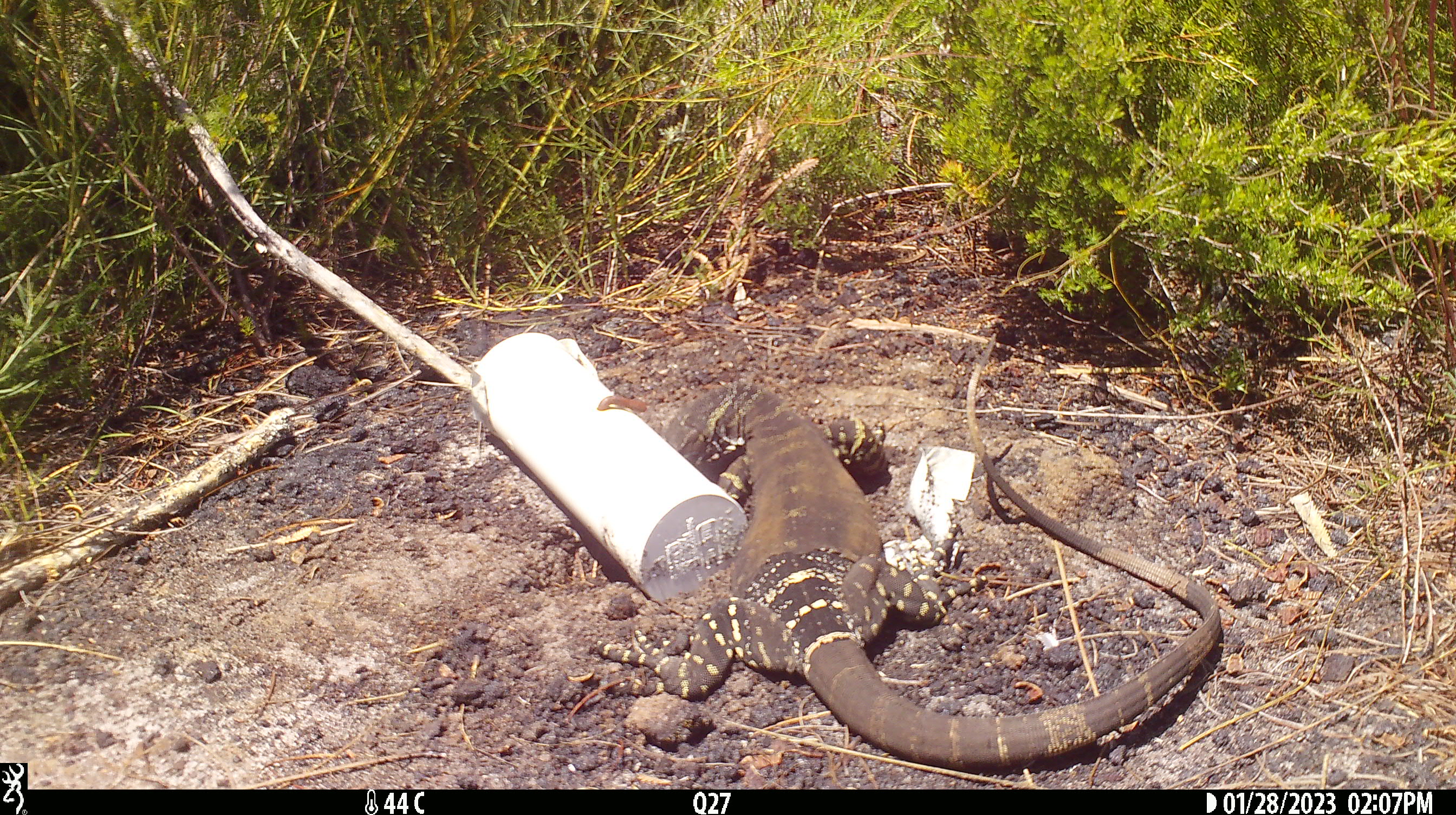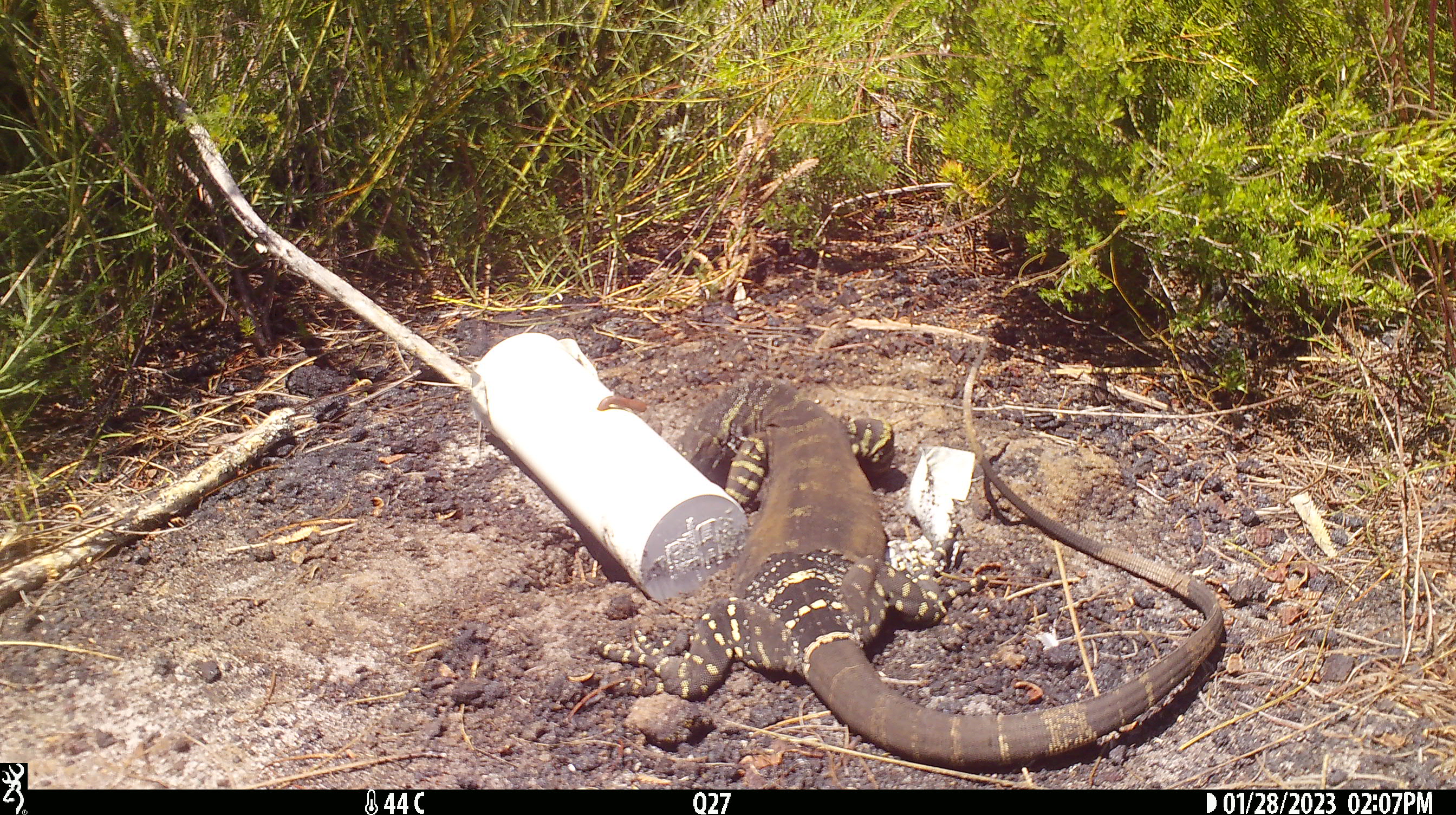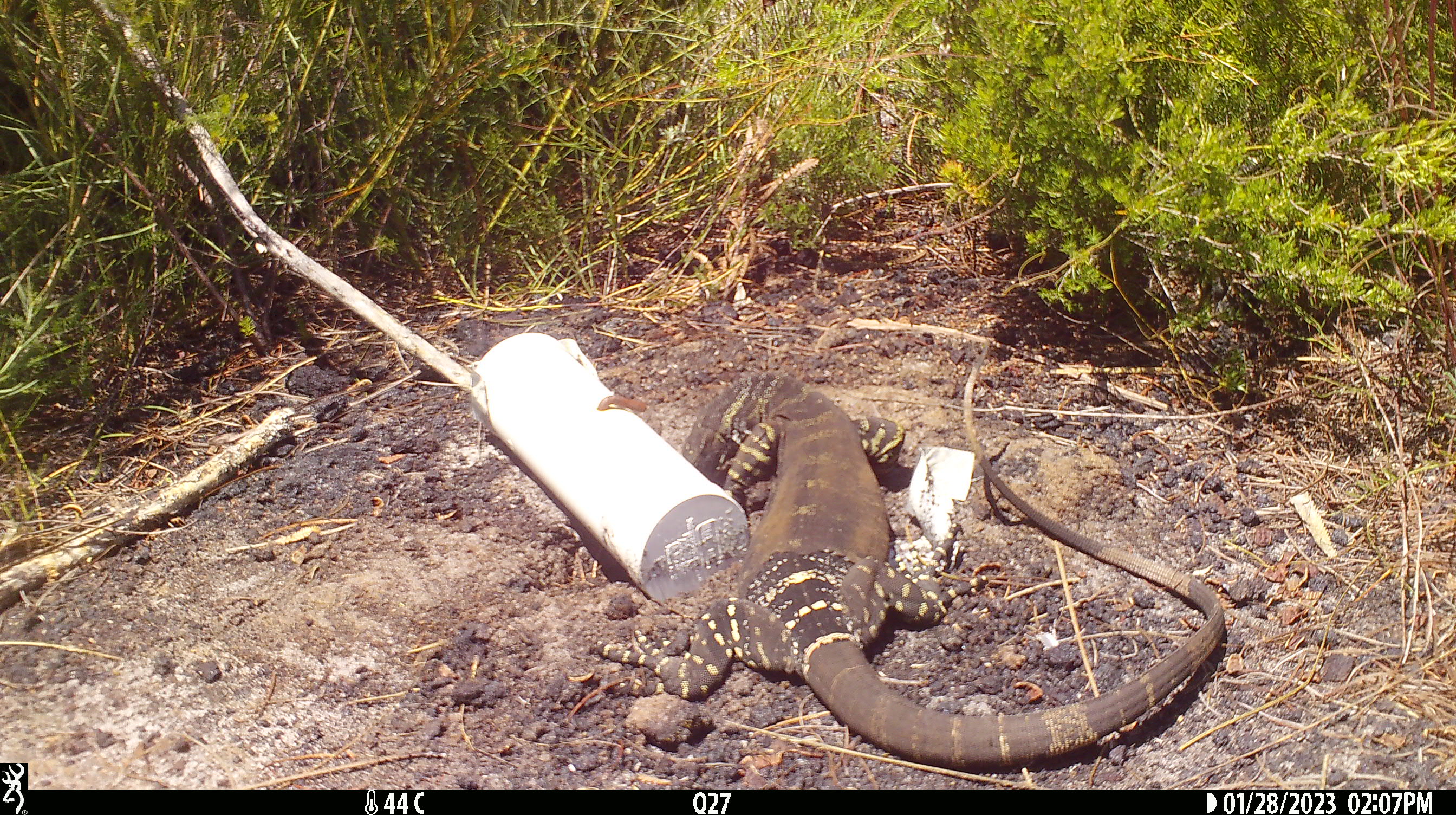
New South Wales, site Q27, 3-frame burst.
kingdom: Animalia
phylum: Chordata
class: Reptilia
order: Squamata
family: Varanidae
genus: Varanus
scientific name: Varanus varius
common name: lace monitor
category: goanna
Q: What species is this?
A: Goanna (lace monitor) (Varanus varius).